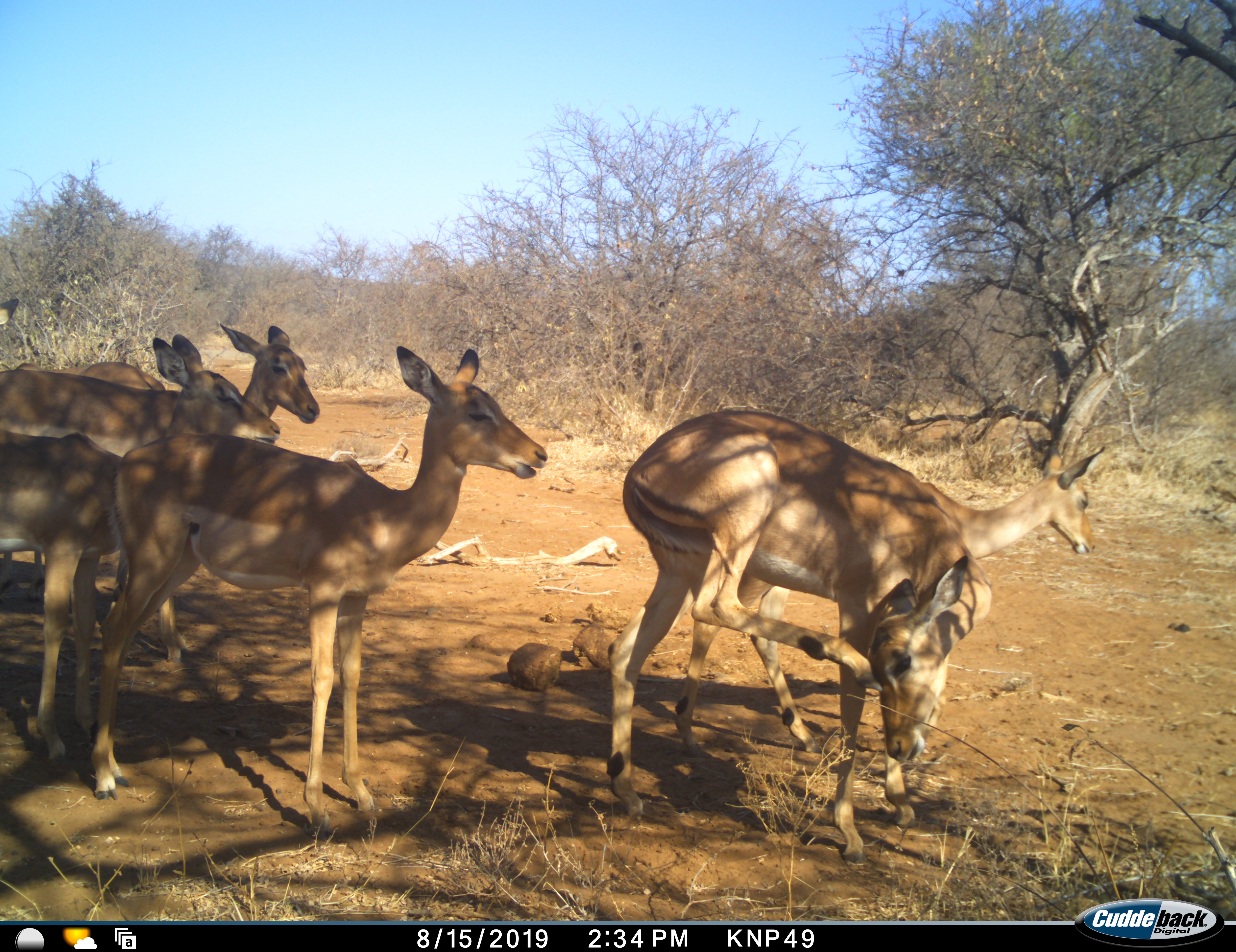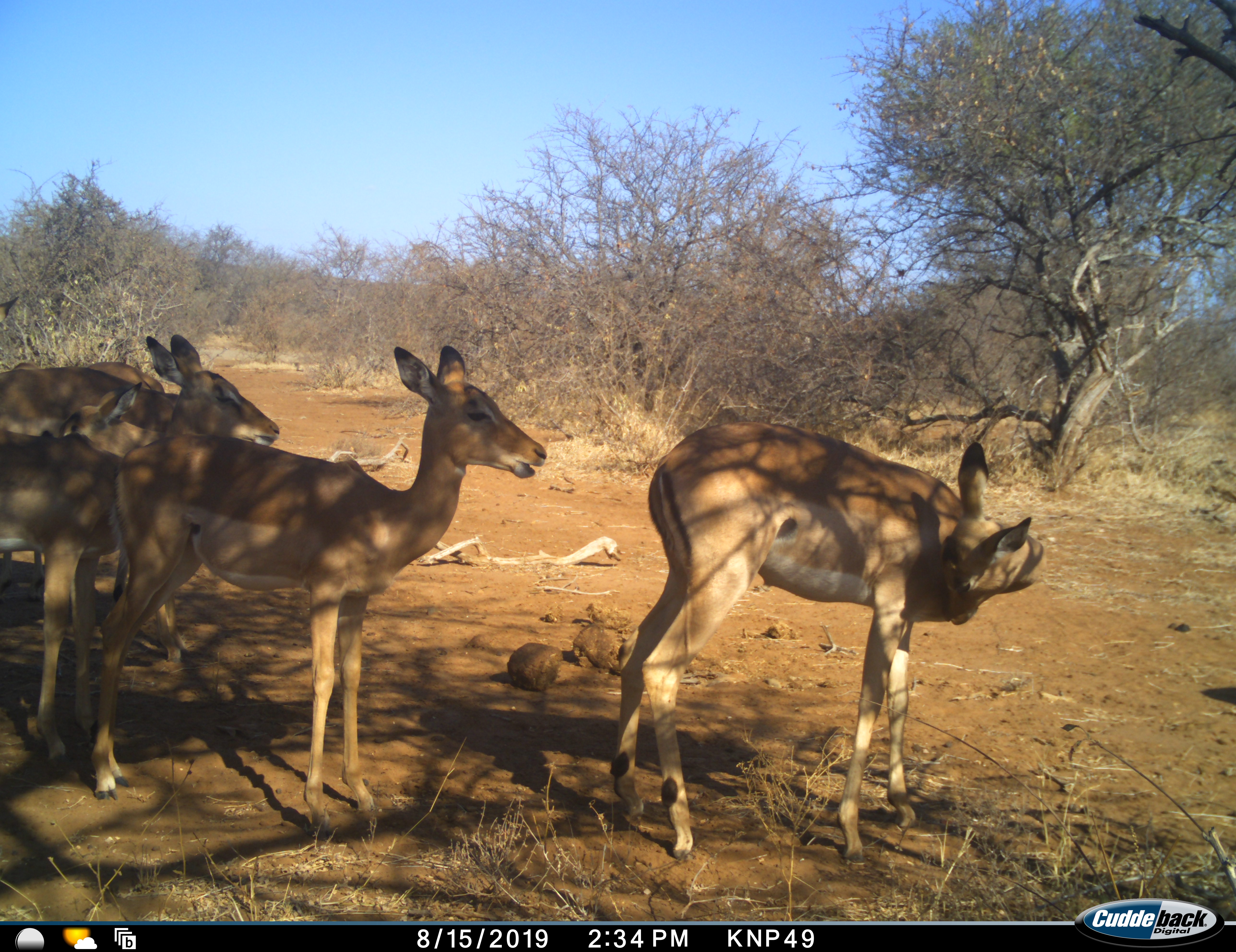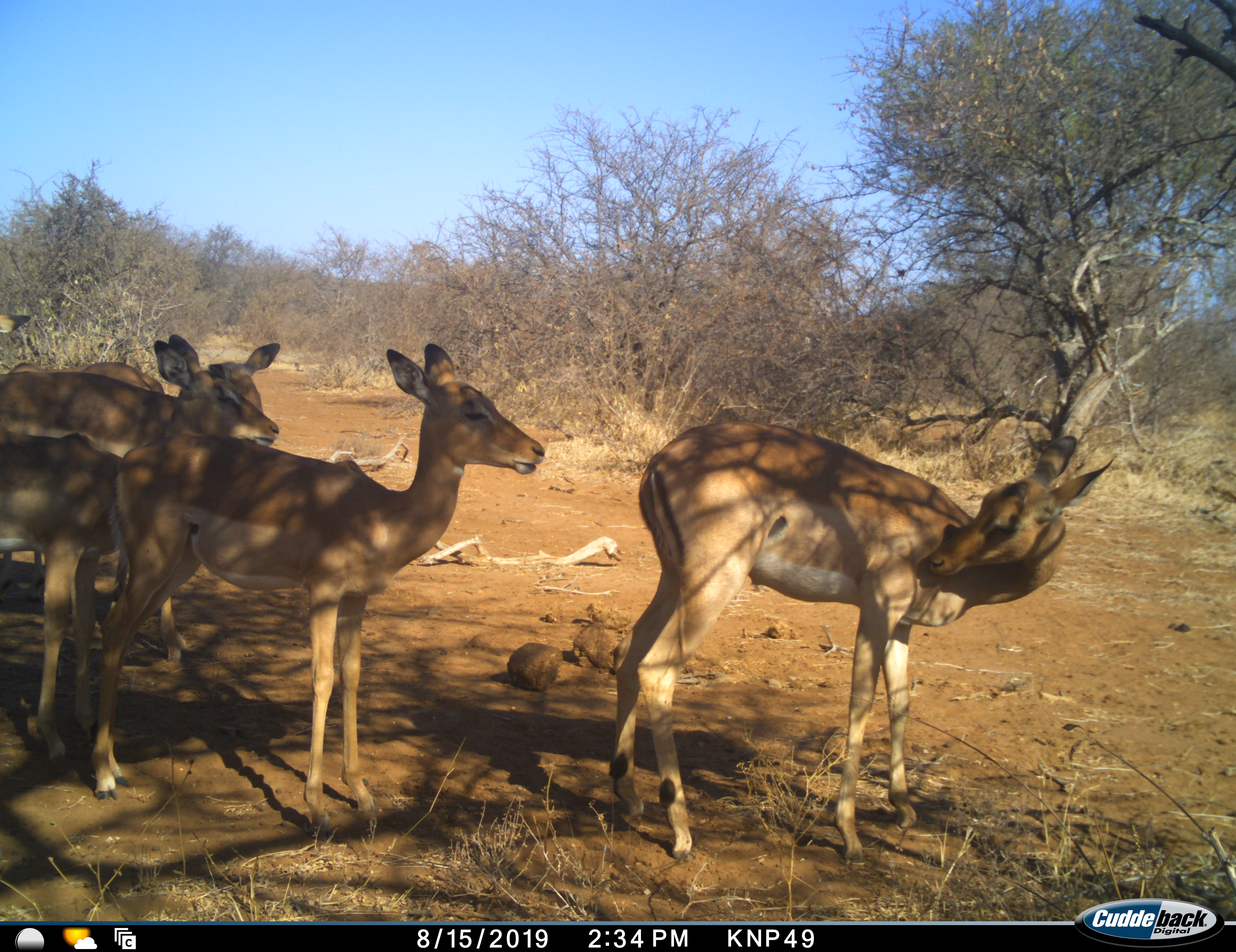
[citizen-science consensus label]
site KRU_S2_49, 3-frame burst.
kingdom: Animalia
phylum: Chordata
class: Mammalia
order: Artiodactyla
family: Bovidae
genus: Aepyceros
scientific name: Aepyceros melampus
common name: impala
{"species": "impala (Aepyceros melampus)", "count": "6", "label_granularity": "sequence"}